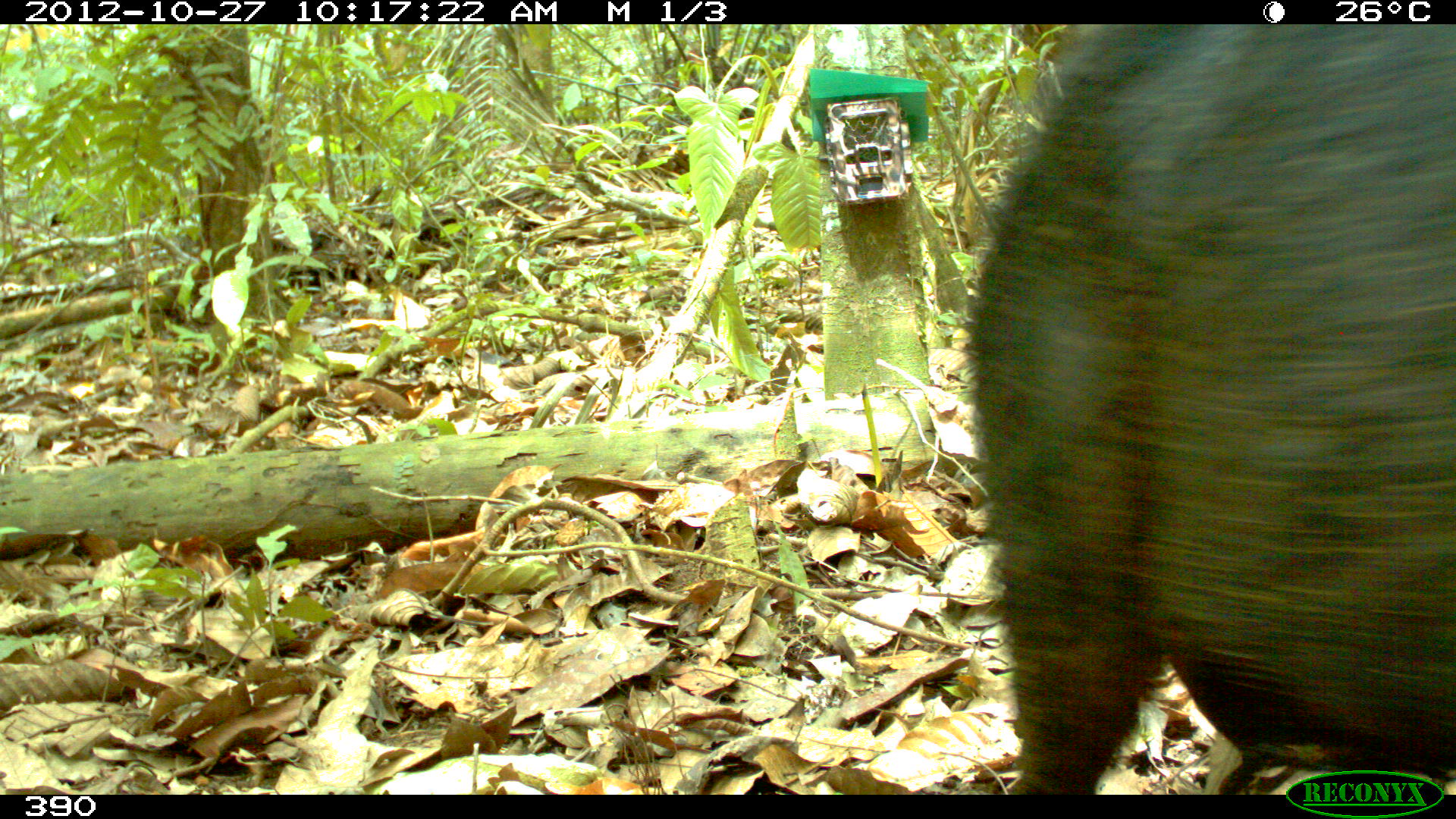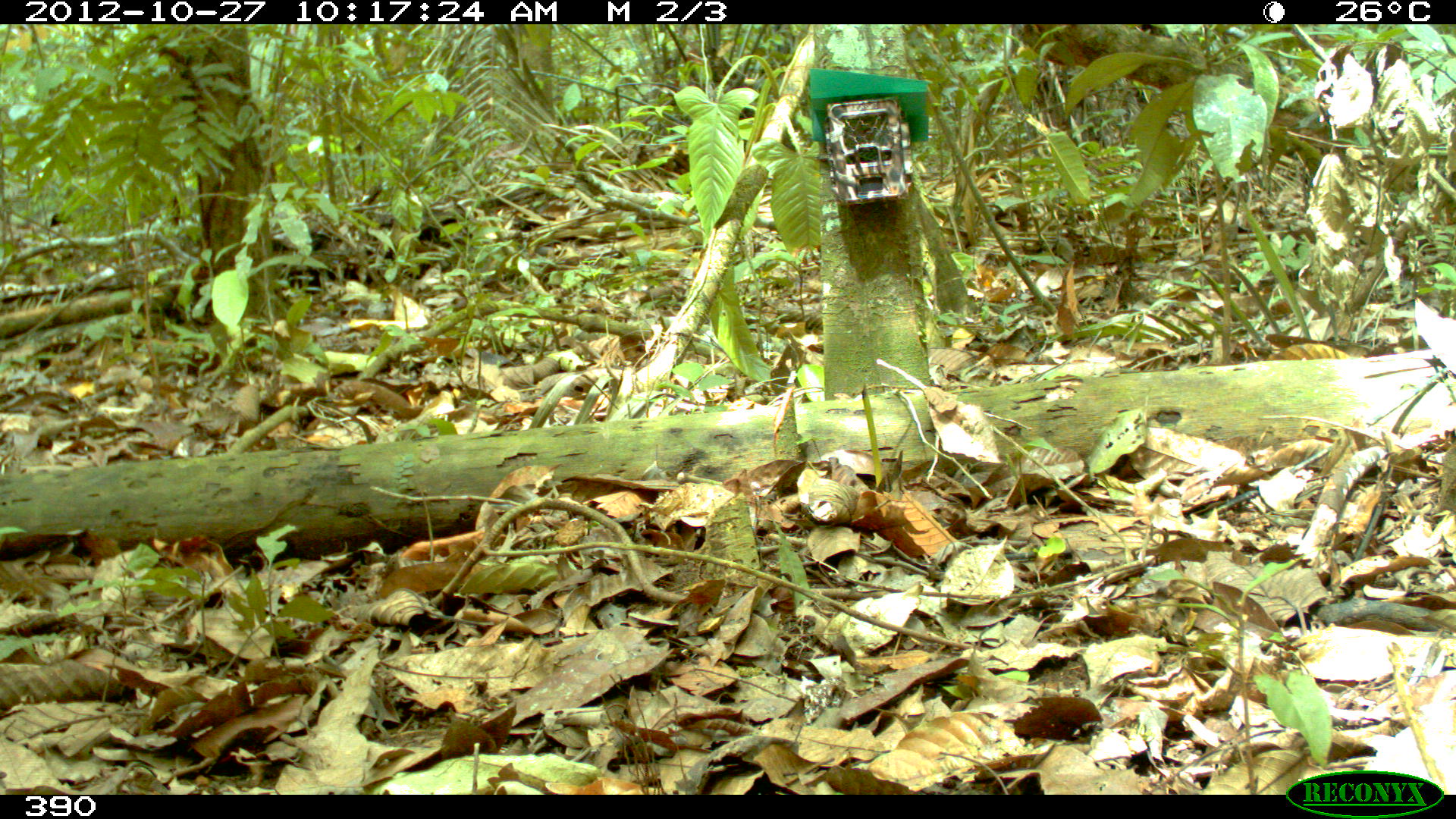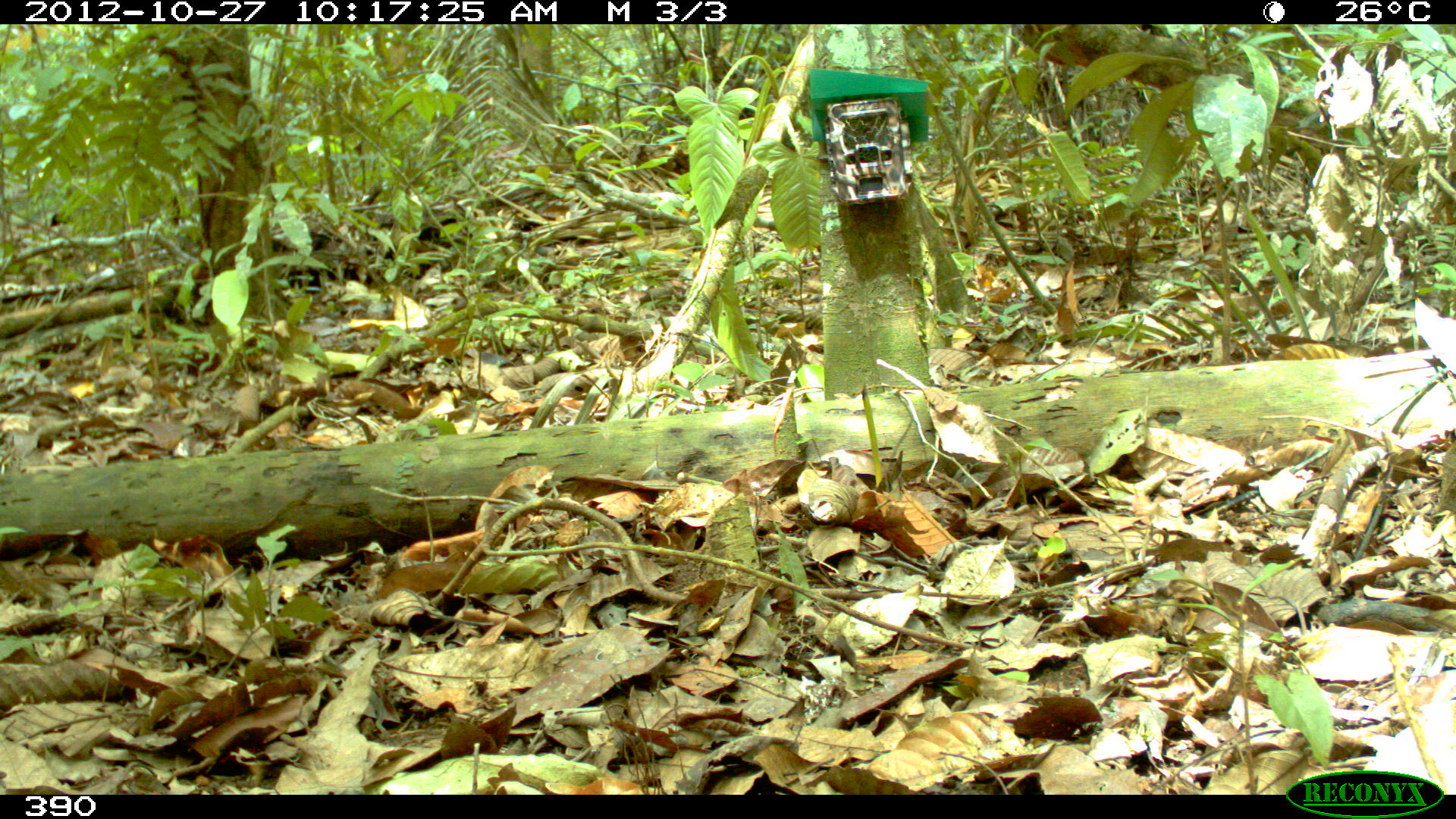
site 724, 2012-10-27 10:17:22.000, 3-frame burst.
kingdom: Animalia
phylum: Chordata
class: Mammalia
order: Artiodactyla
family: Tayassuidae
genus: Tayassu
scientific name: Tayassu pecari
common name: white-lipped peccary